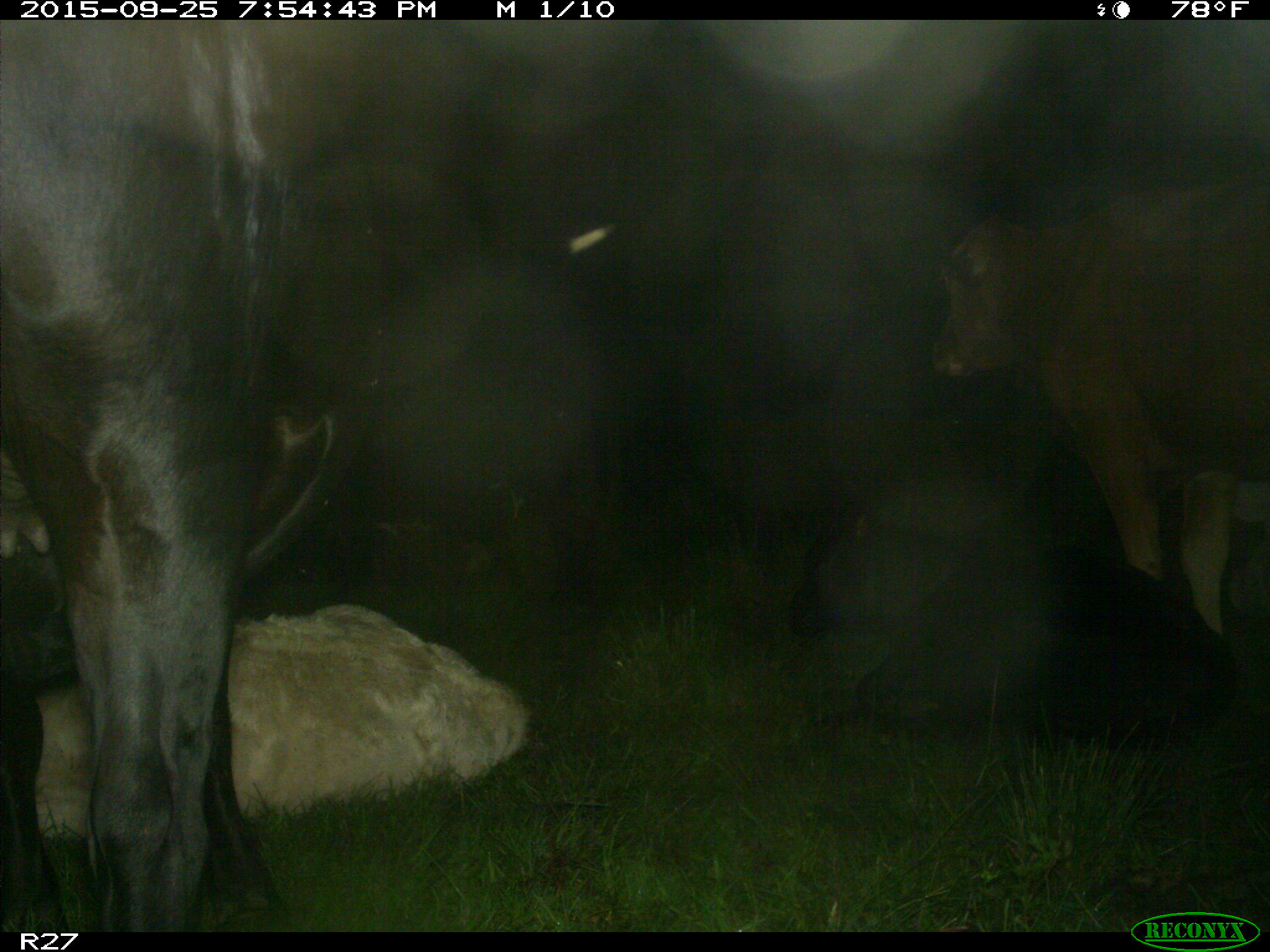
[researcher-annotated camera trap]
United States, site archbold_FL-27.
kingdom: Animalia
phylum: Chordata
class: Mammalia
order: Artiodactyla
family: Bovidae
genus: Bos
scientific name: Bos taurus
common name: domestic cow